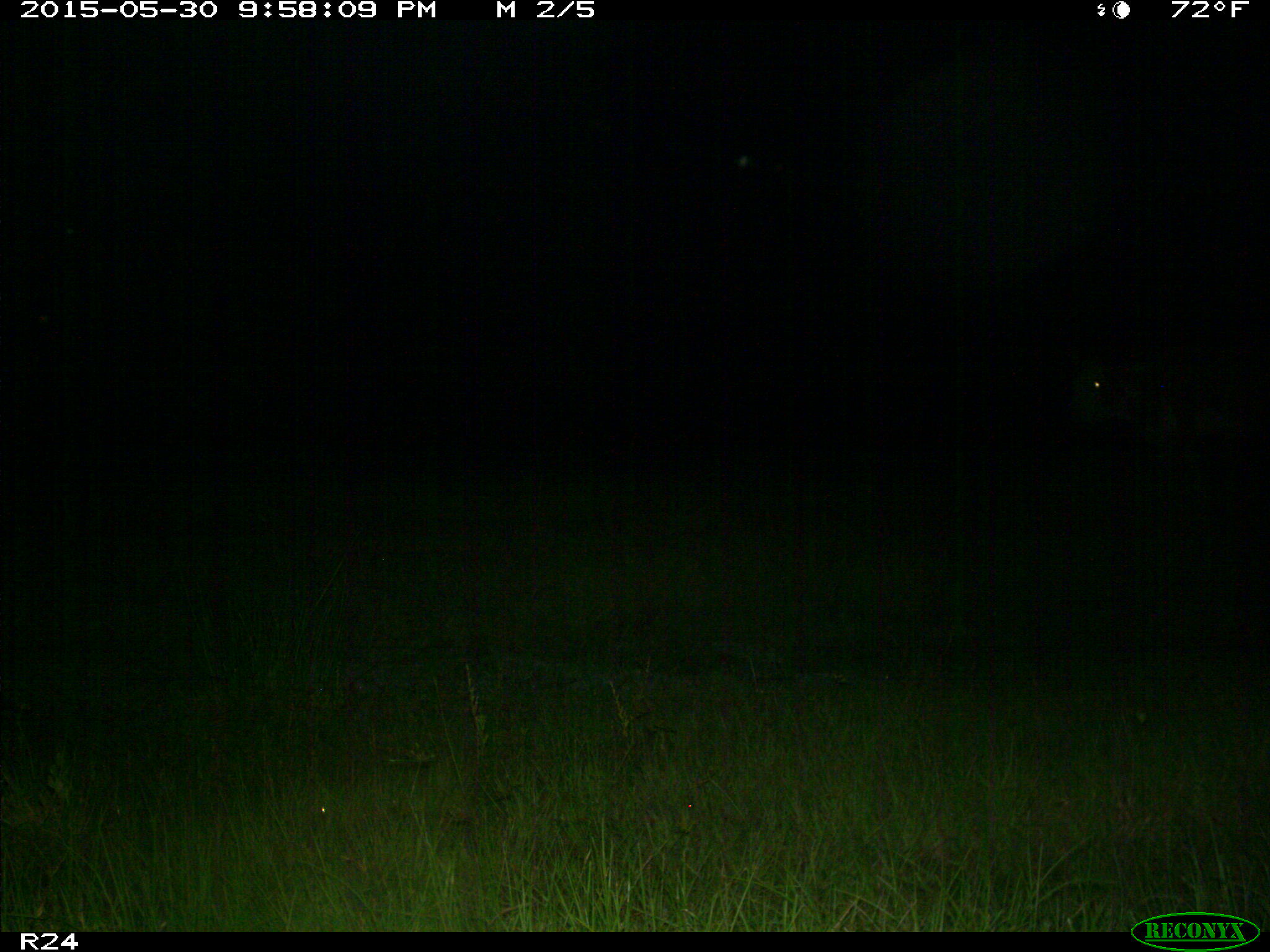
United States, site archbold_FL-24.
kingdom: Animalia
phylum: Chordata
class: Mammalia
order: Artiodactyla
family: Bovidae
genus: Bos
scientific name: Bos taurus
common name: domestic cow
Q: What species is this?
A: Bos taurus (domestic cow).